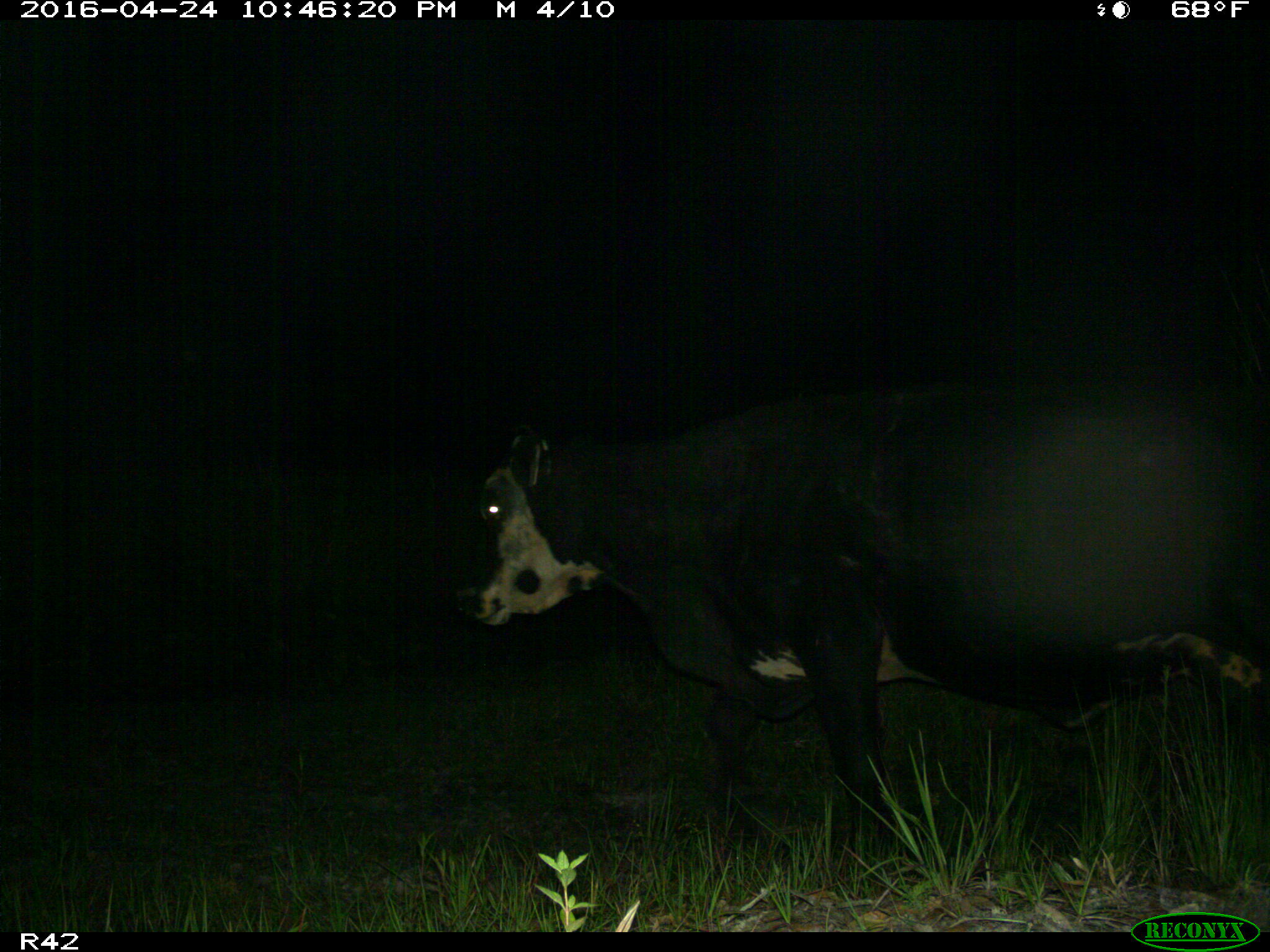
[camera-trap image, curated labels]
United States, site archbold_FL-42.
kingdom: Animalia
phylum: Chordata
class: Mammalia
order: Artiodactyla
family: Bovidae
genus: Bos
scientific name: Bos taurus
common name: domestic cow